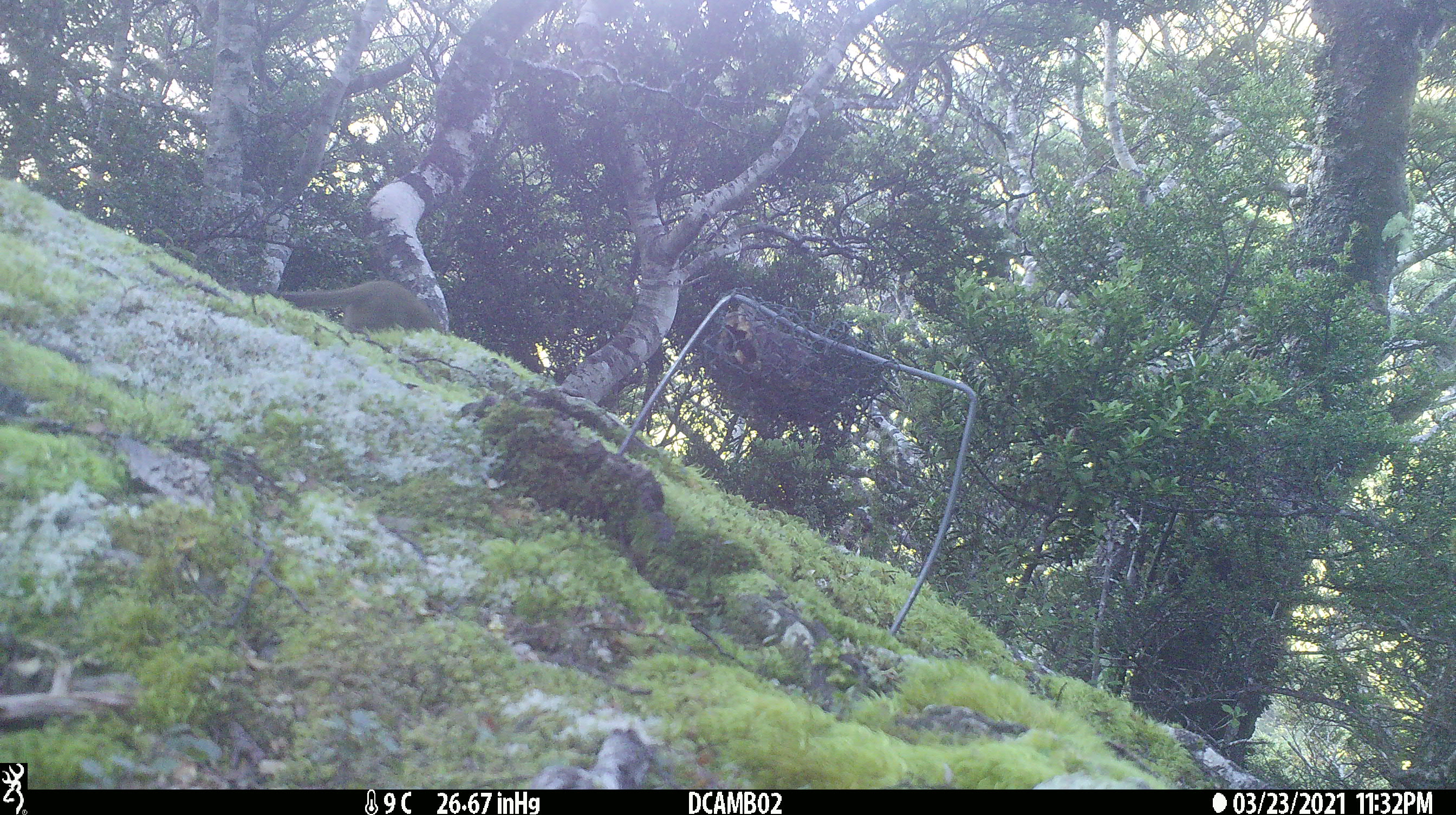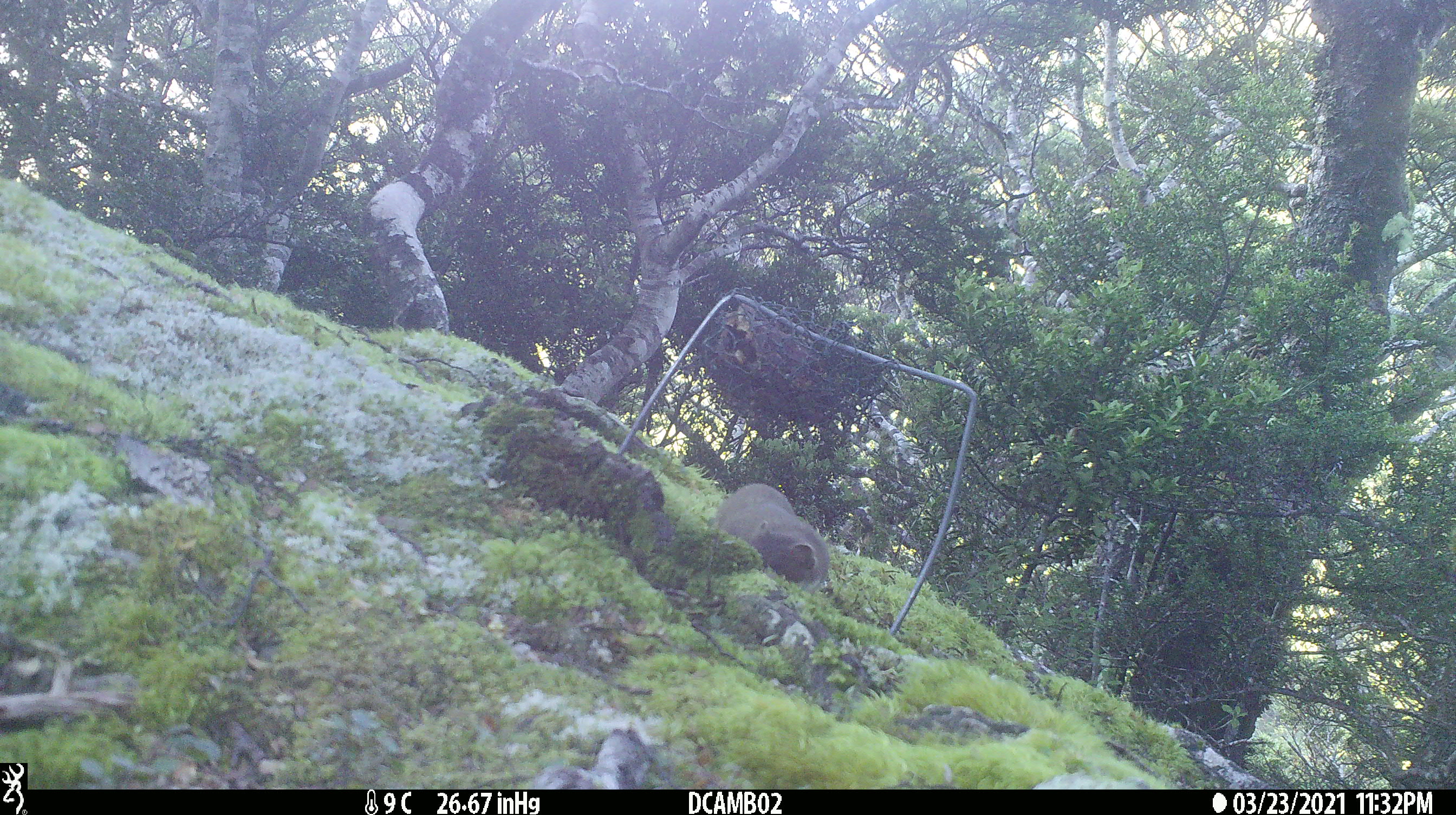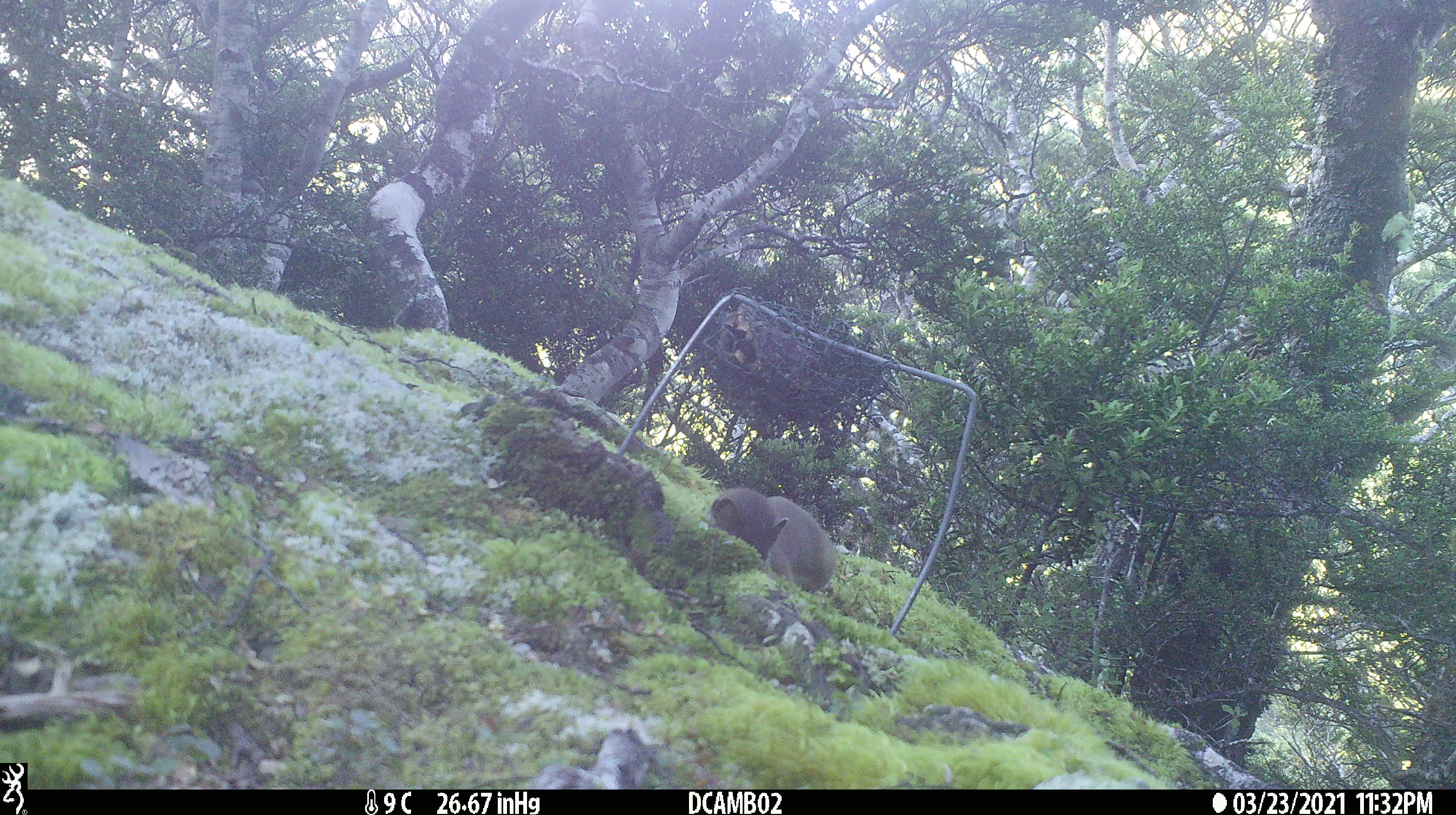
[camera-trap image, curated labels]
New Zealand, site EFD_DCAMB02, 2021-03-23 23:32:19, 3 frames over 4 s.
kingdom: Animalia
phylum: Chordata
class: Mammalia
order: Carnivora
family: Mustelidae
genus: Mustela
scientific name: Mustela erminea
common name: stoat